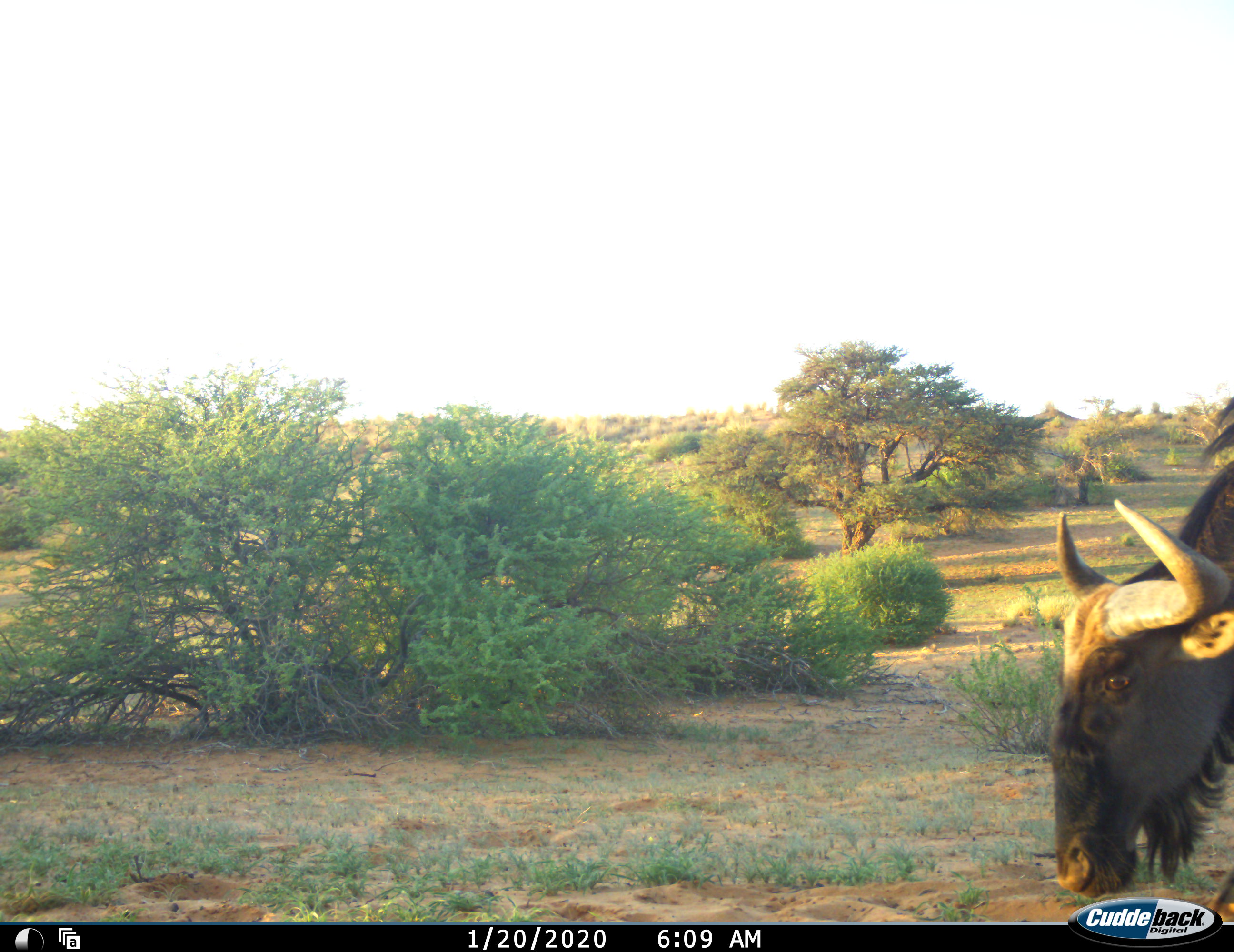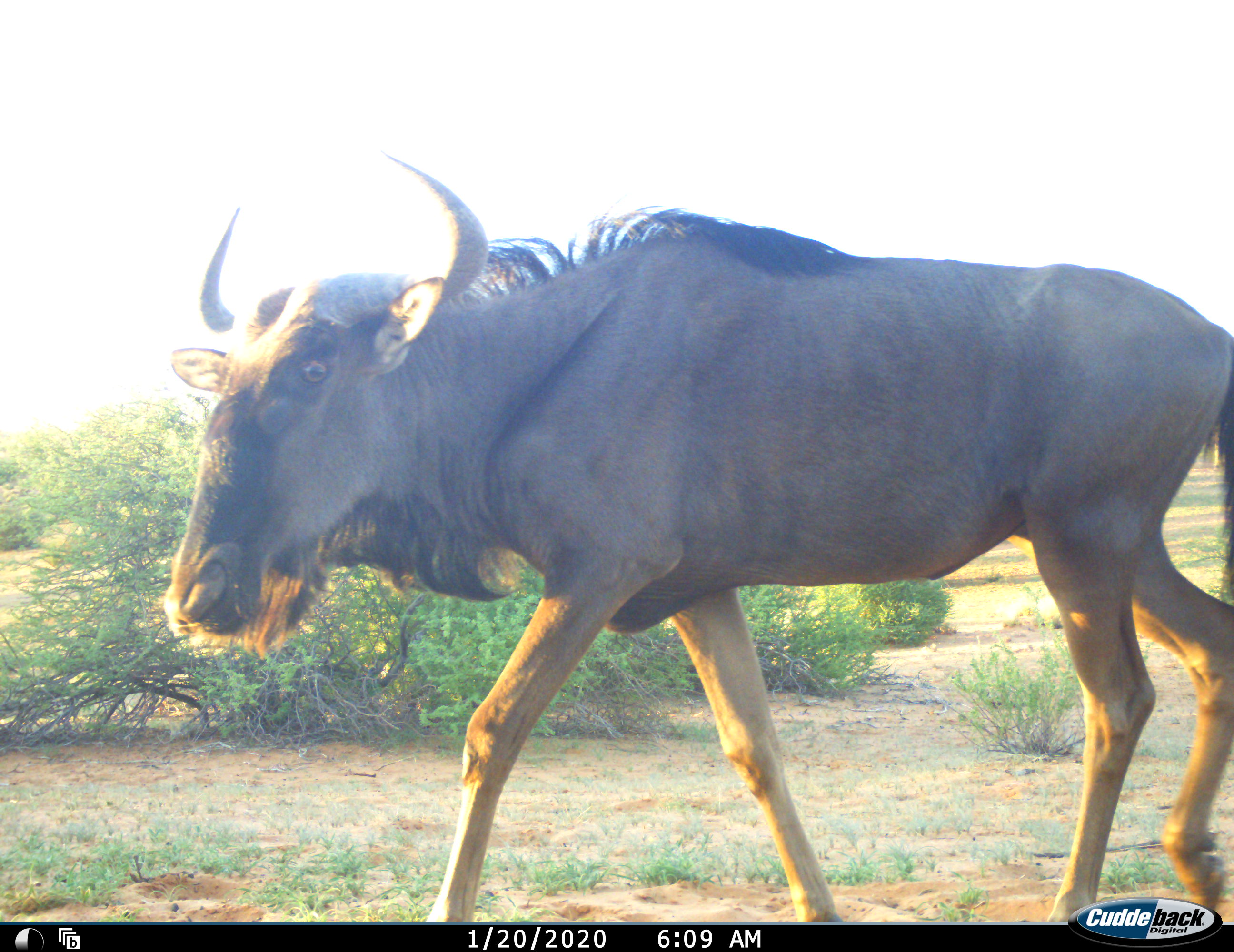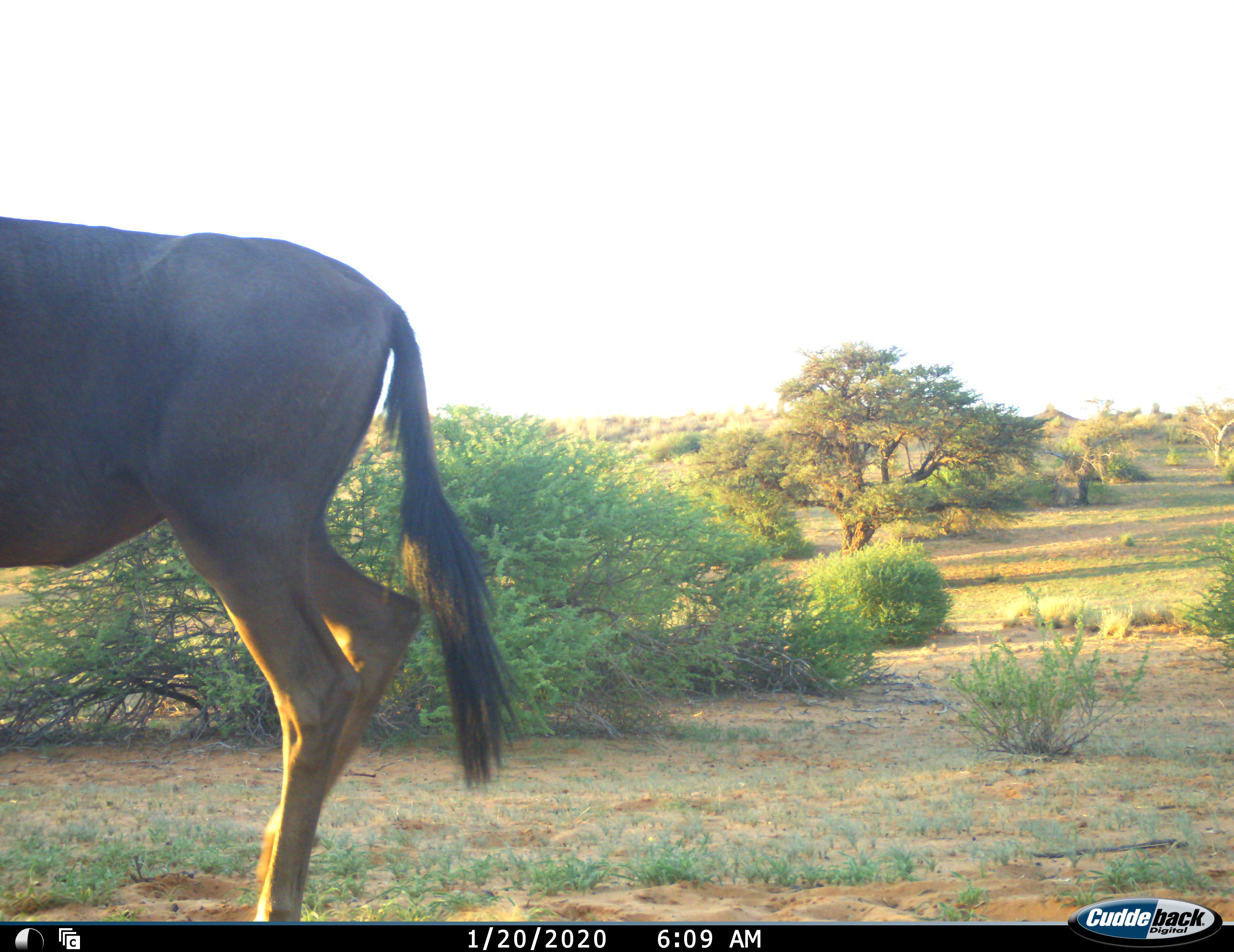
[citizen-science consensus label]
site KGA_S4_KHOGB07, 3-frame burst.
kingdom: Animalia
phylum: Chordata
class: Mammalia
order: Artiodactyla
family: Bovidae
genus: Connochaetes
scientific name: Connochaetes taurinus taurinus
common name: blue wildebeest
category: wildebeestblue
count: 1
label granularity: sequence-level